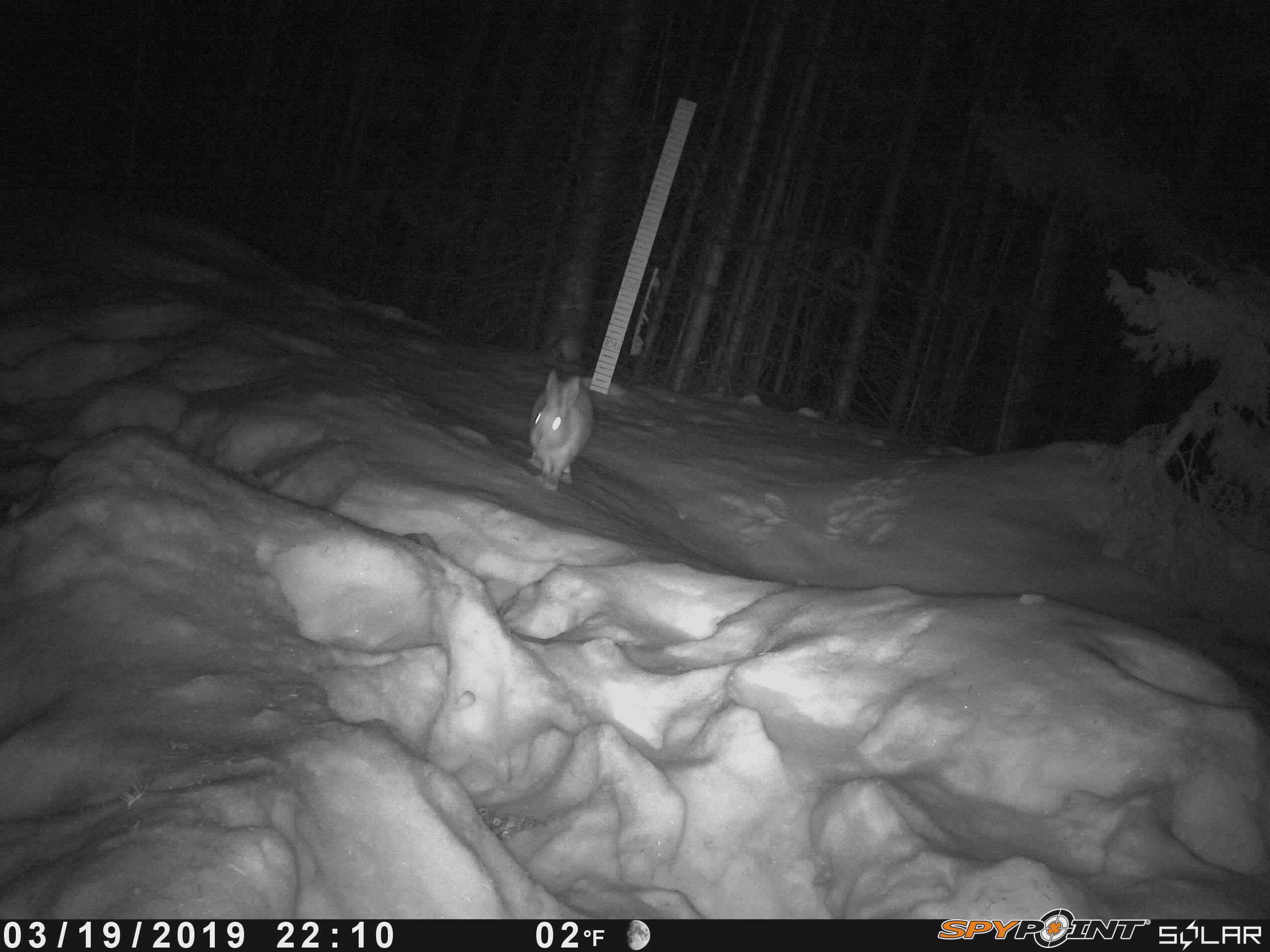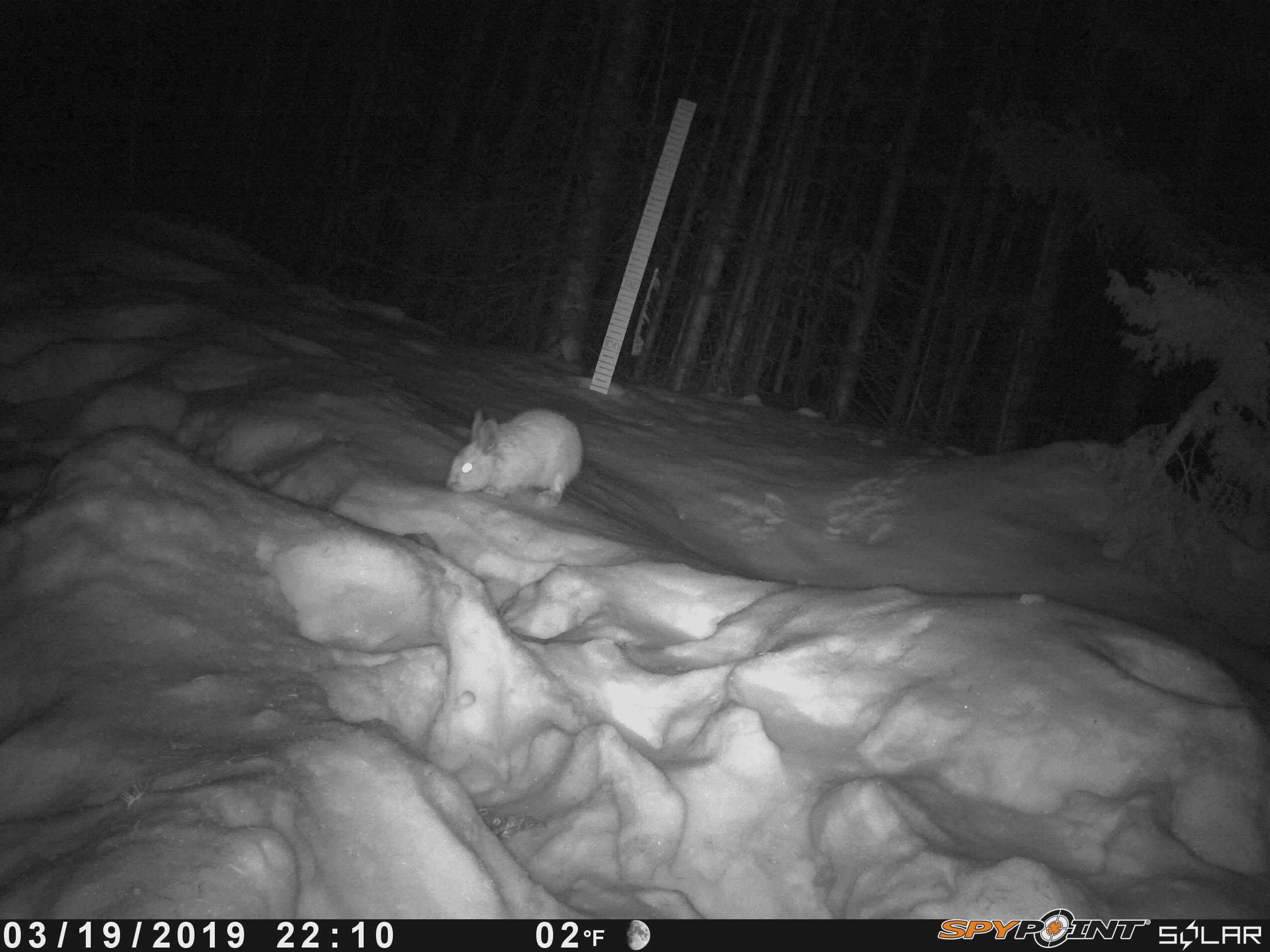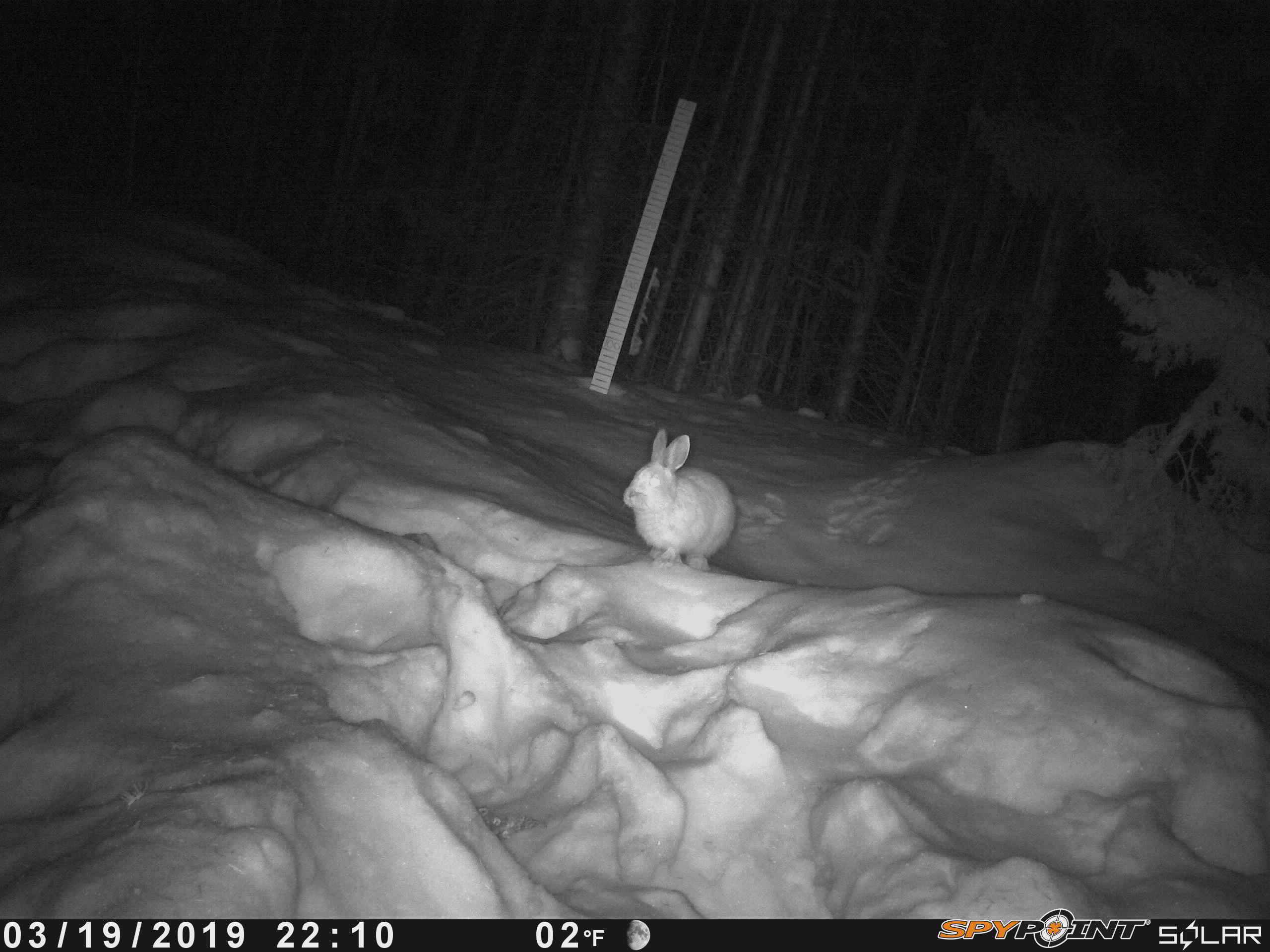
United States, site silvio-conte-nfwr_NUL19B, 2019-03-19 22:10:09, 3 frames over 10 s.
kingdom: Animalia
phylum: Chordata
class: Mammalia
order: Lagomorpha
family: Leporidae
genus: Lepus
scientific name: Lepus americanus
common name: snowshoe hare